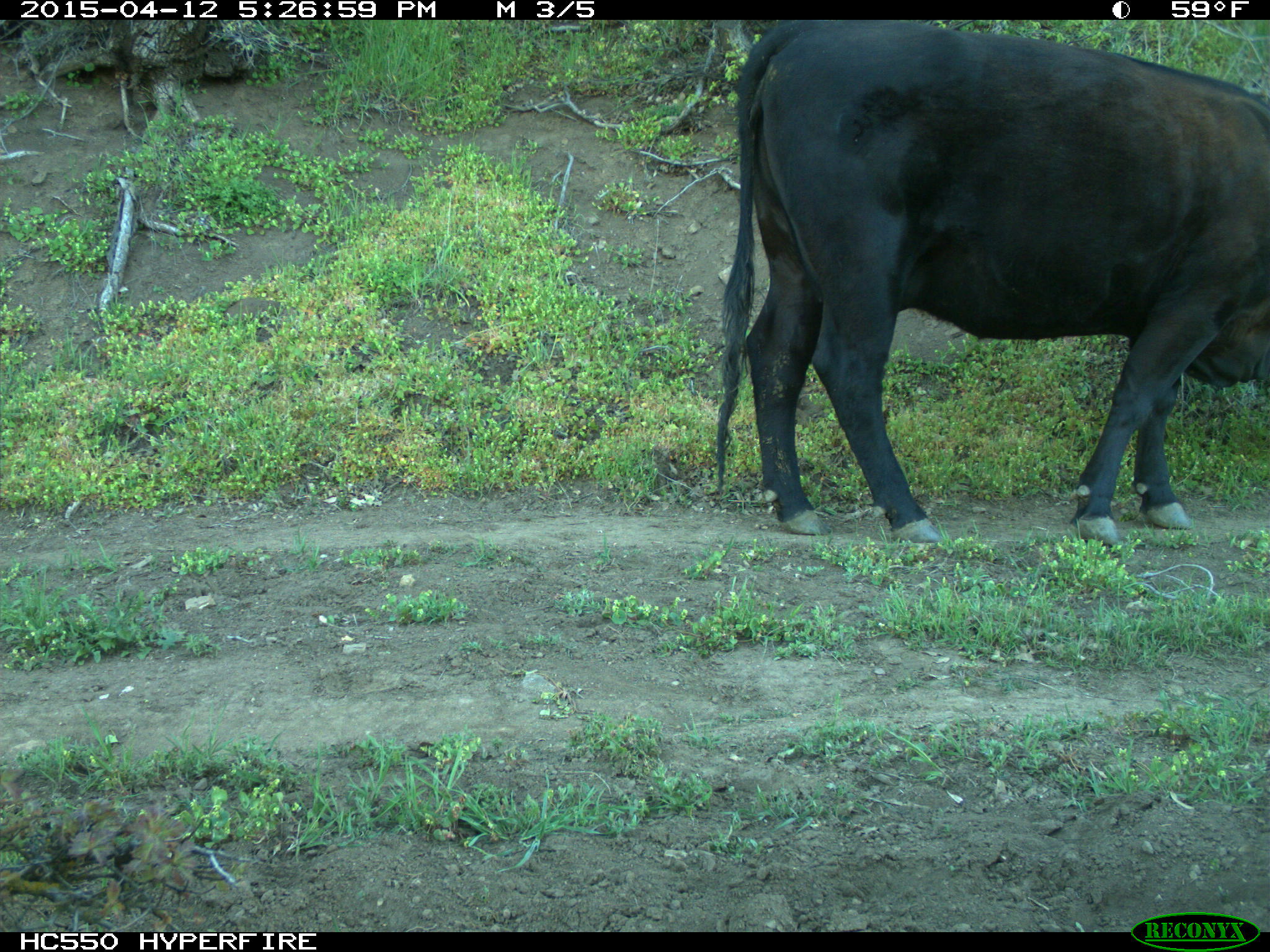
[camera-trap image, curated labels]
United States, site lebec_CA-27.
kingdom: Animalia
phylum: Chordata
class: Mammalia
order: Artiodactyla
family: Bovidae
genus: Bos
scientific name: Bos taurus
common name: domestic cow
Bos taurus (domestic cow).